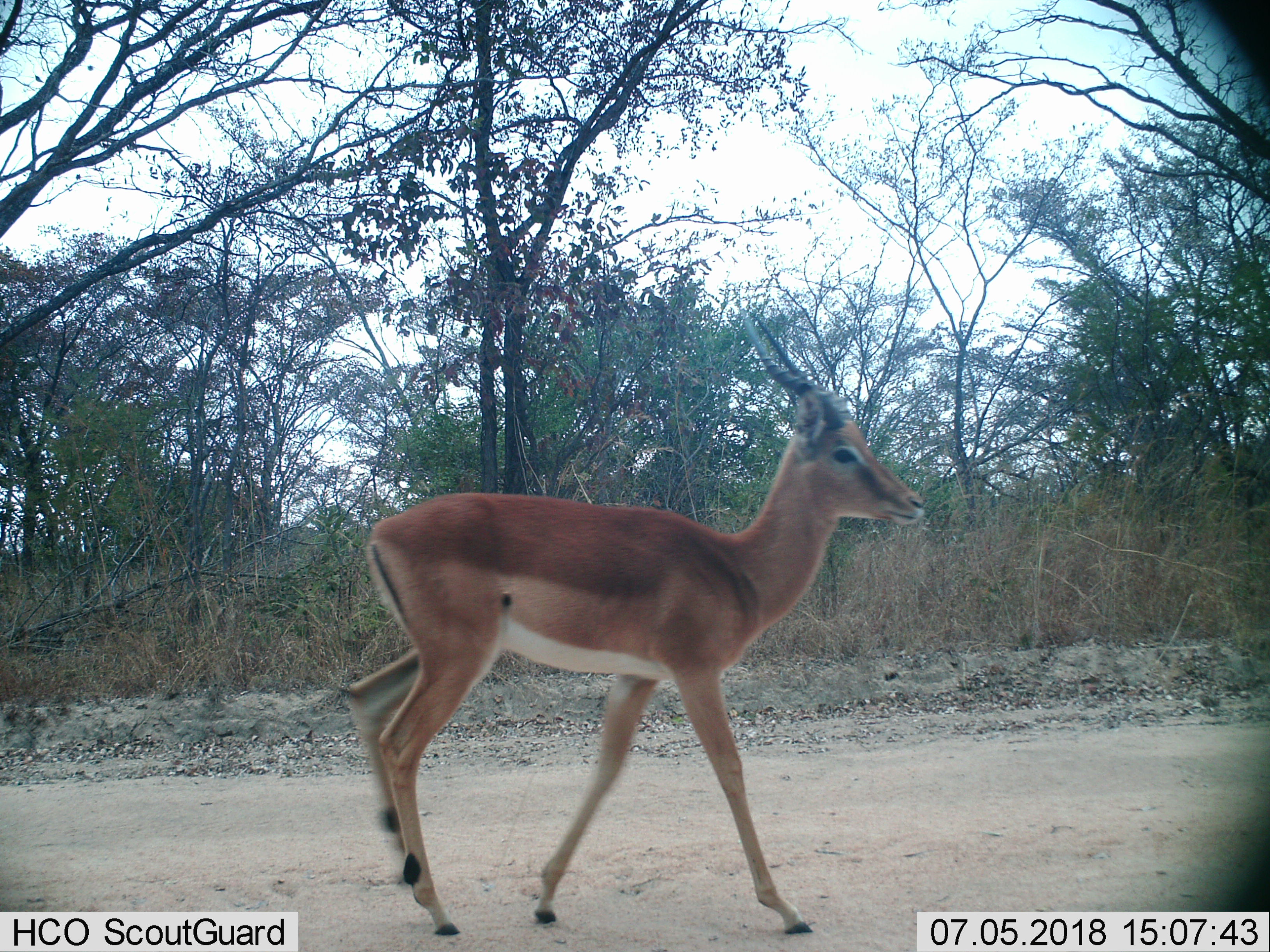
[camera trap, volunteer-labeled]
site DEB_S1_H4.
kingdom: Animalia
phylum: Chordata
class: Mammalia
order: Artiodactyla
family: Bovidae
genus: Aepyceros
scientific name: Aepyceros melampus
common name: impala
Impala (Aepyceros melampus), count 1. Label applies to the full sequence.